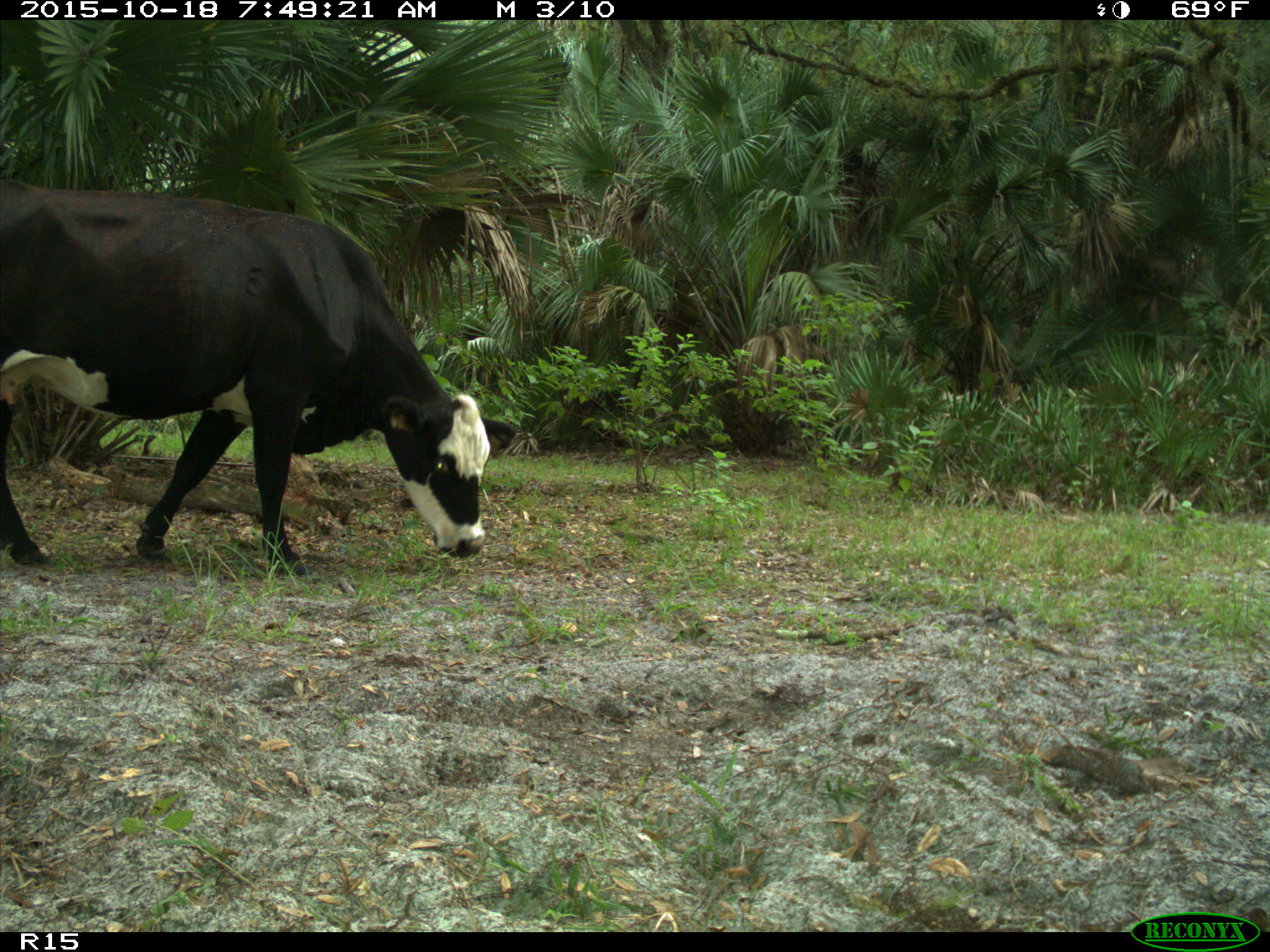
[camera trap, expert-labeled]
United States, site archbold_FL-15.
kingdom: Animalia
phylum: Chordata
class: Mammalia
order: Artiodactyla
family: Bovidae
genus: Bos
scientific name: Bos taurus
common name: domestic cow